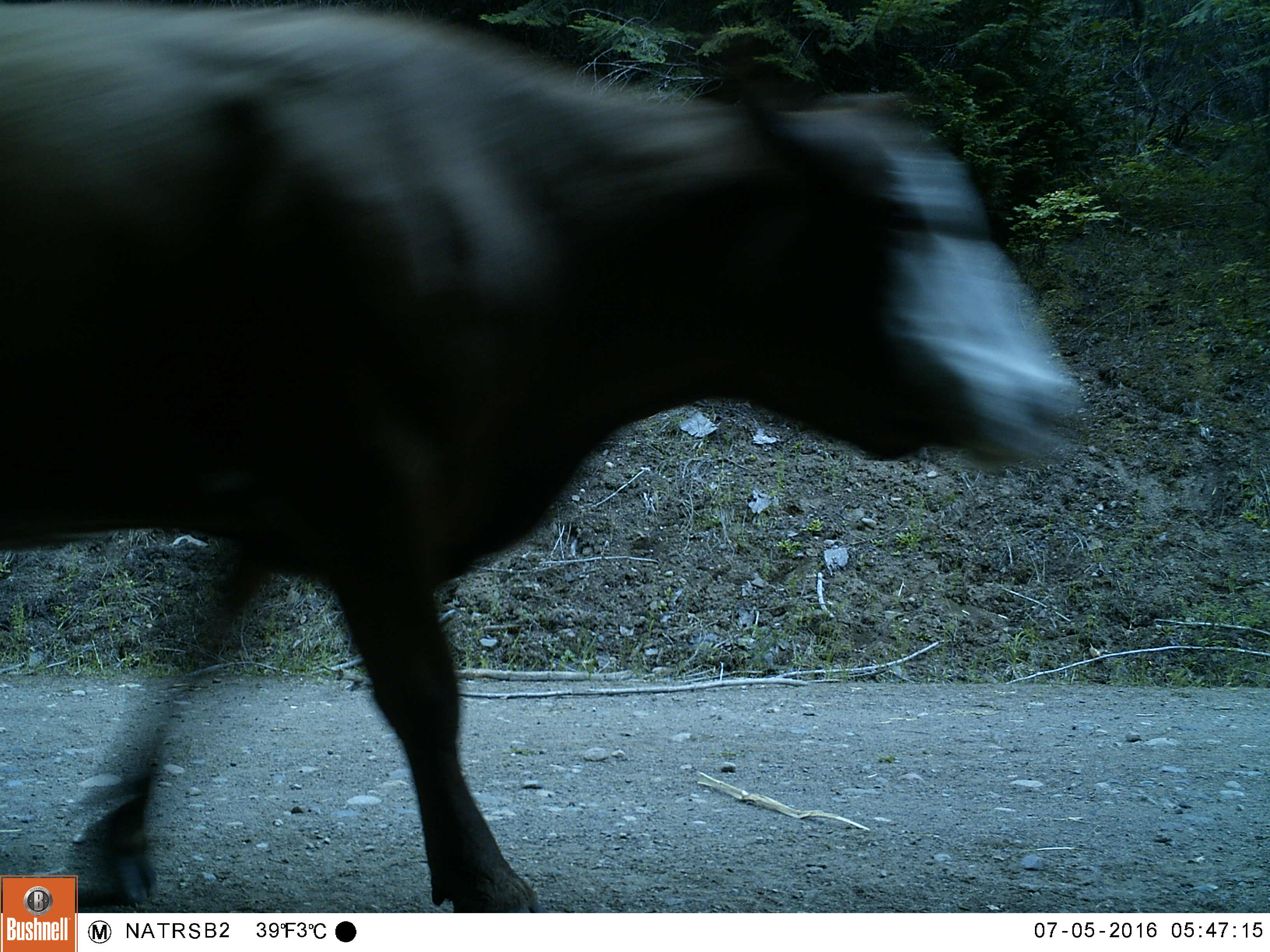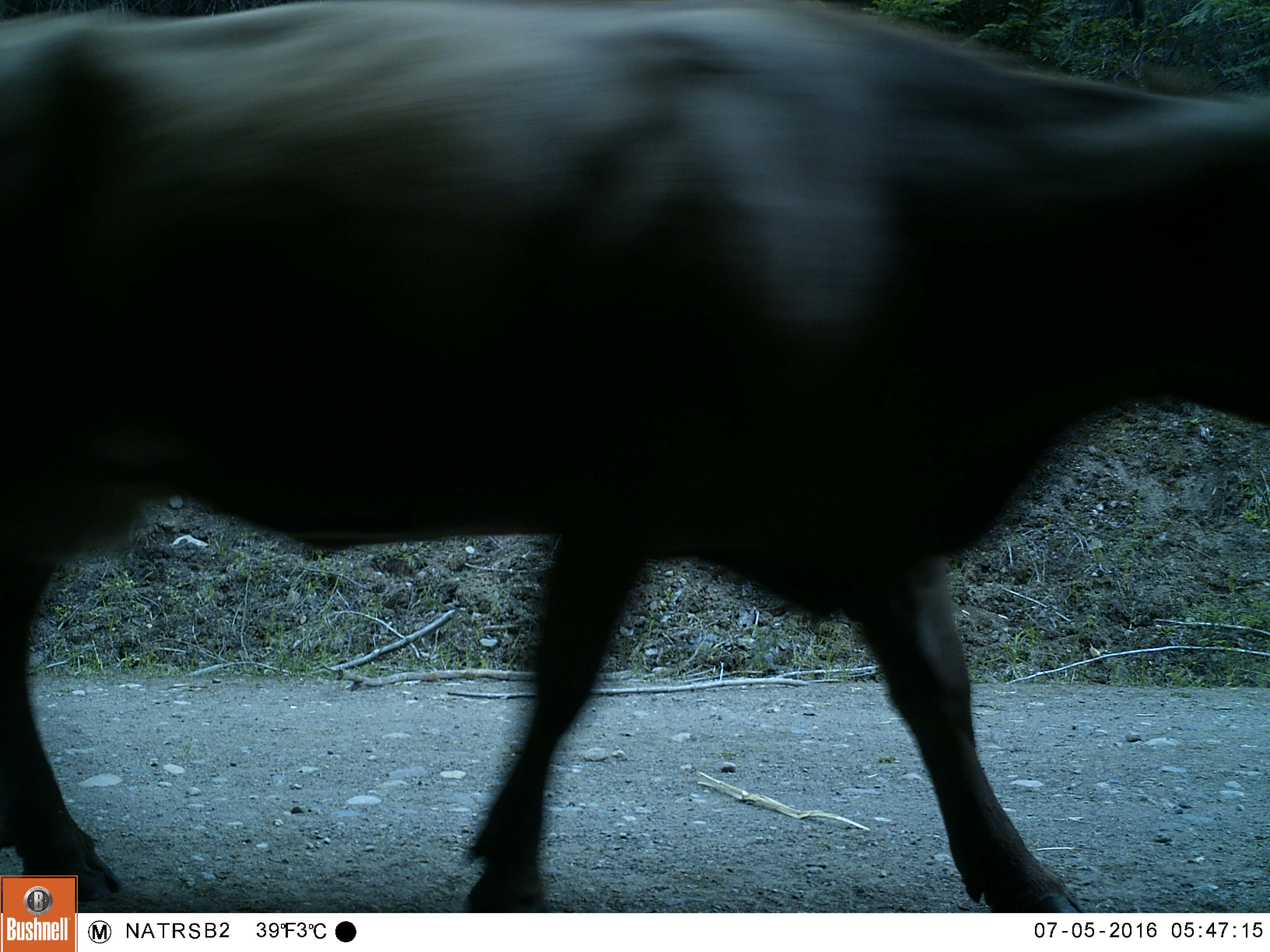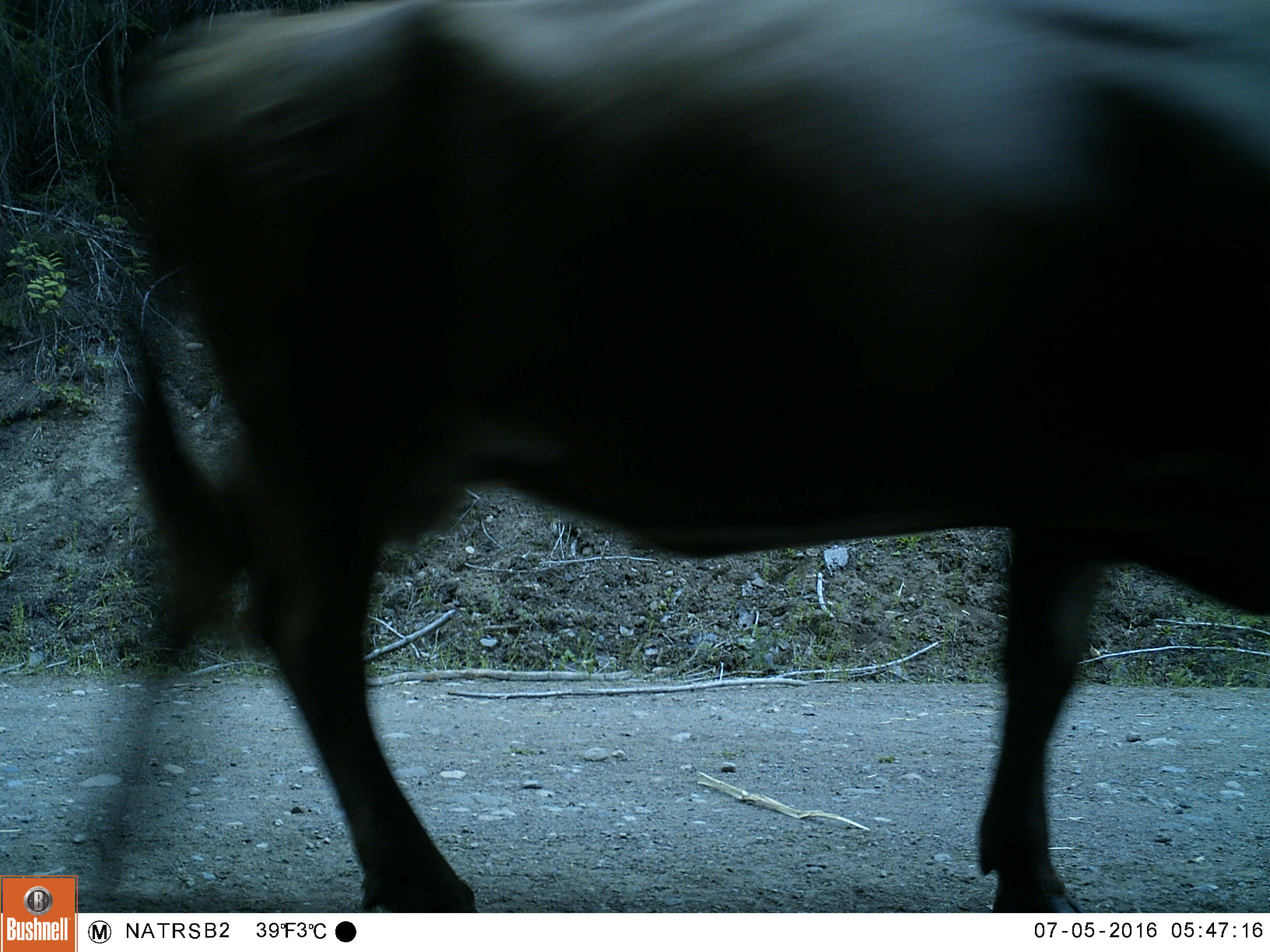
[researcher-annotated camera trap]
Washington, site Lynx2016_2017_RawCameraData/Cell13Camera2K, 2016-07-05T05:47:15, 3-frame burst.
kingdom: Animalia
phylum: Chordata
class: Mammalia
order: Artiodactyla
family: Bovidae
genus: Bos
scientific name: Bos taurus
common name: domestic cattle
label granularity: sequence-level